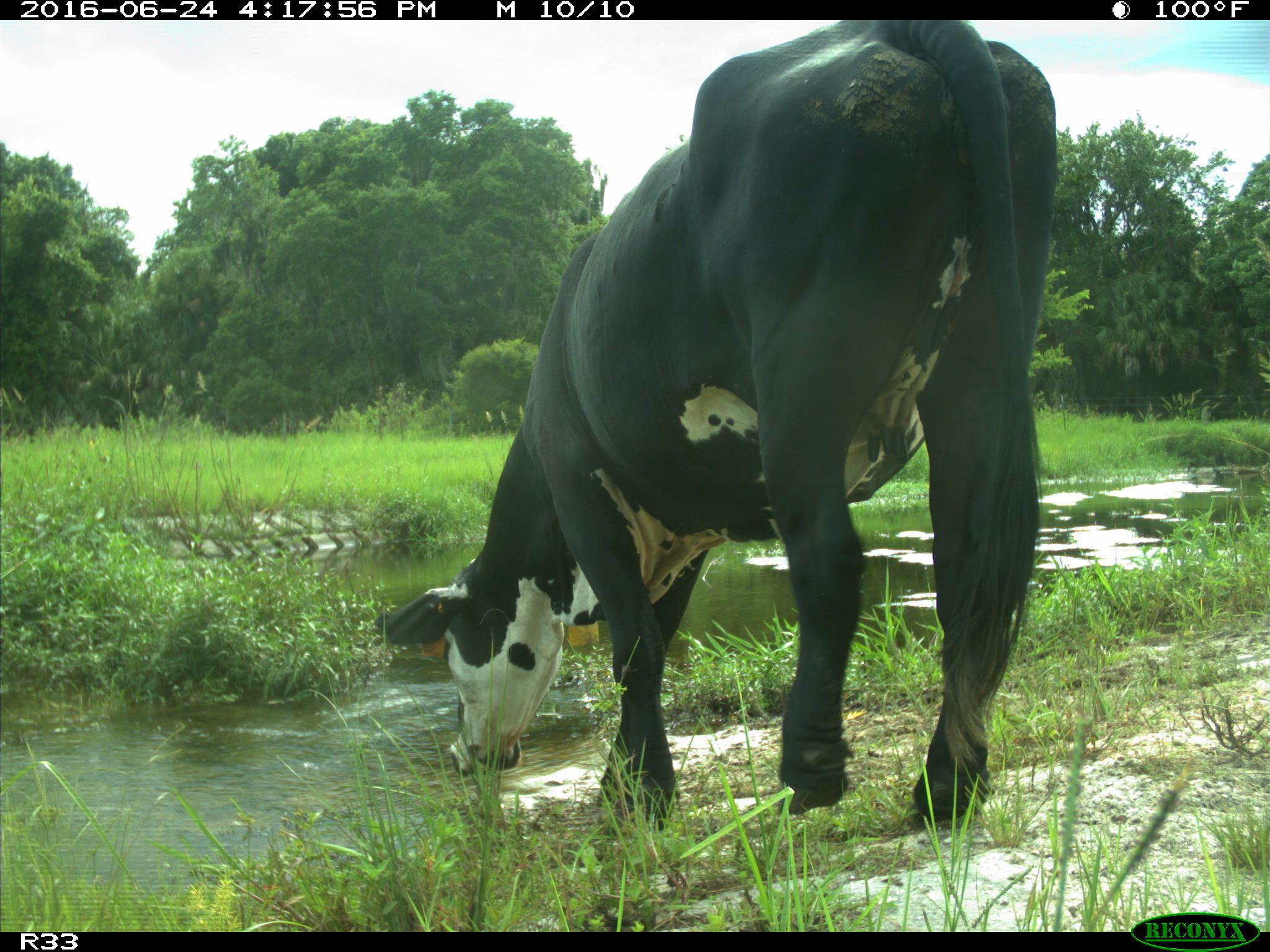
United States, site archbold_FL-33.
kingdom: Animalia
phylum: Chordata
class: Mammalia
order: Artiodactyla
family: Bovidae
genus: Bos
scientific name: Bos taurus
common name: domestic cow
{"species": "Bos taurus (domestic cow)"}